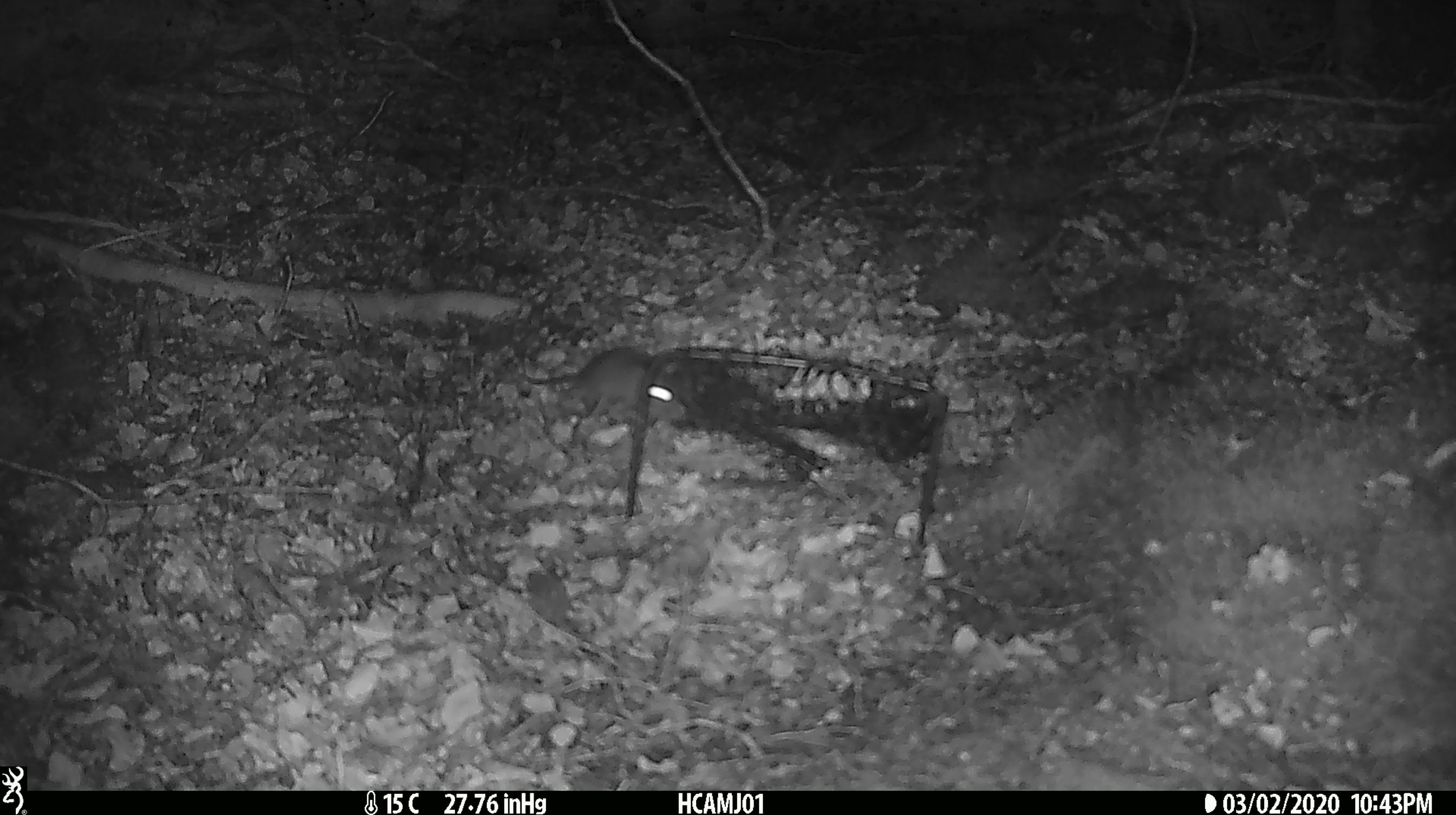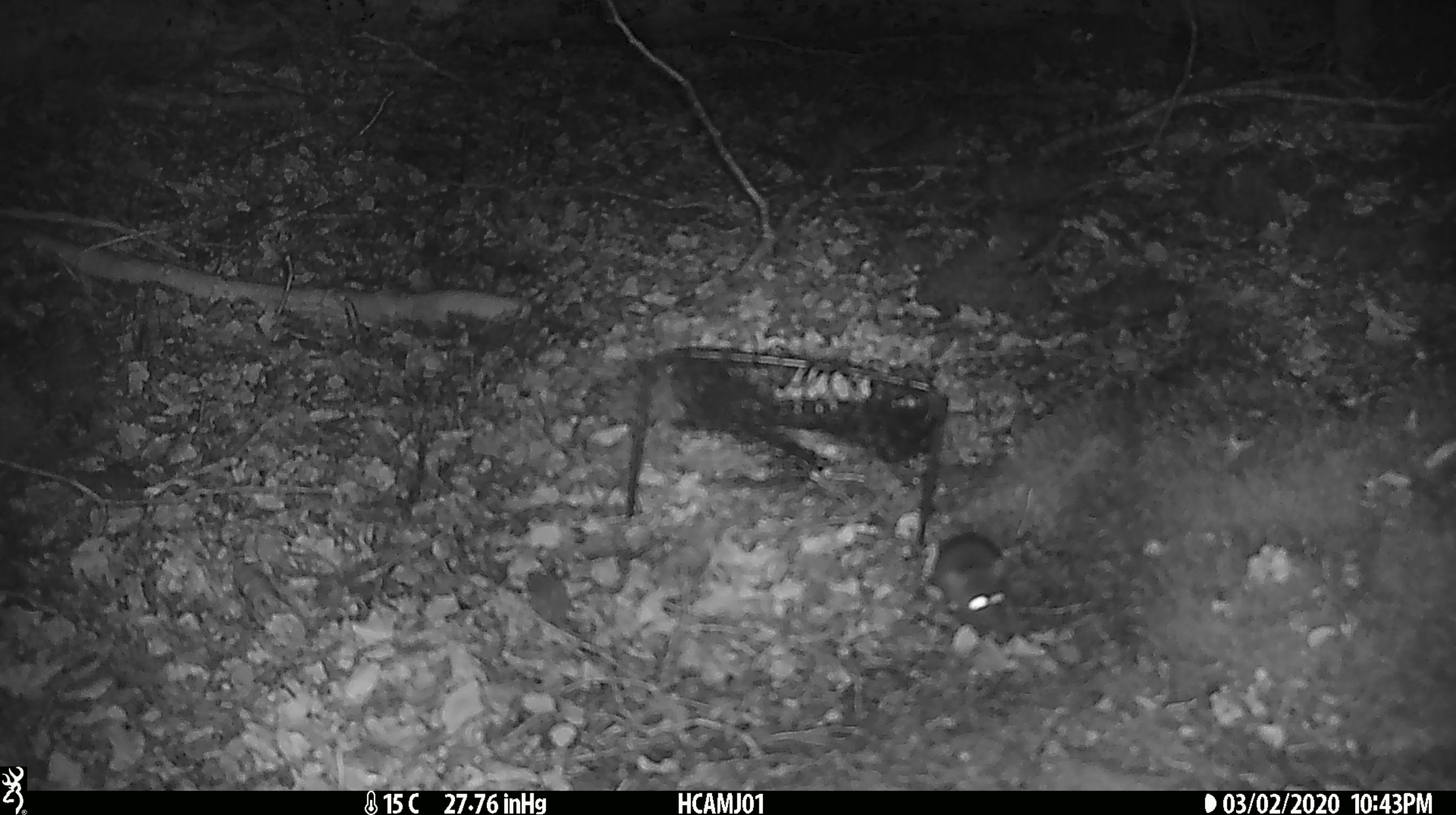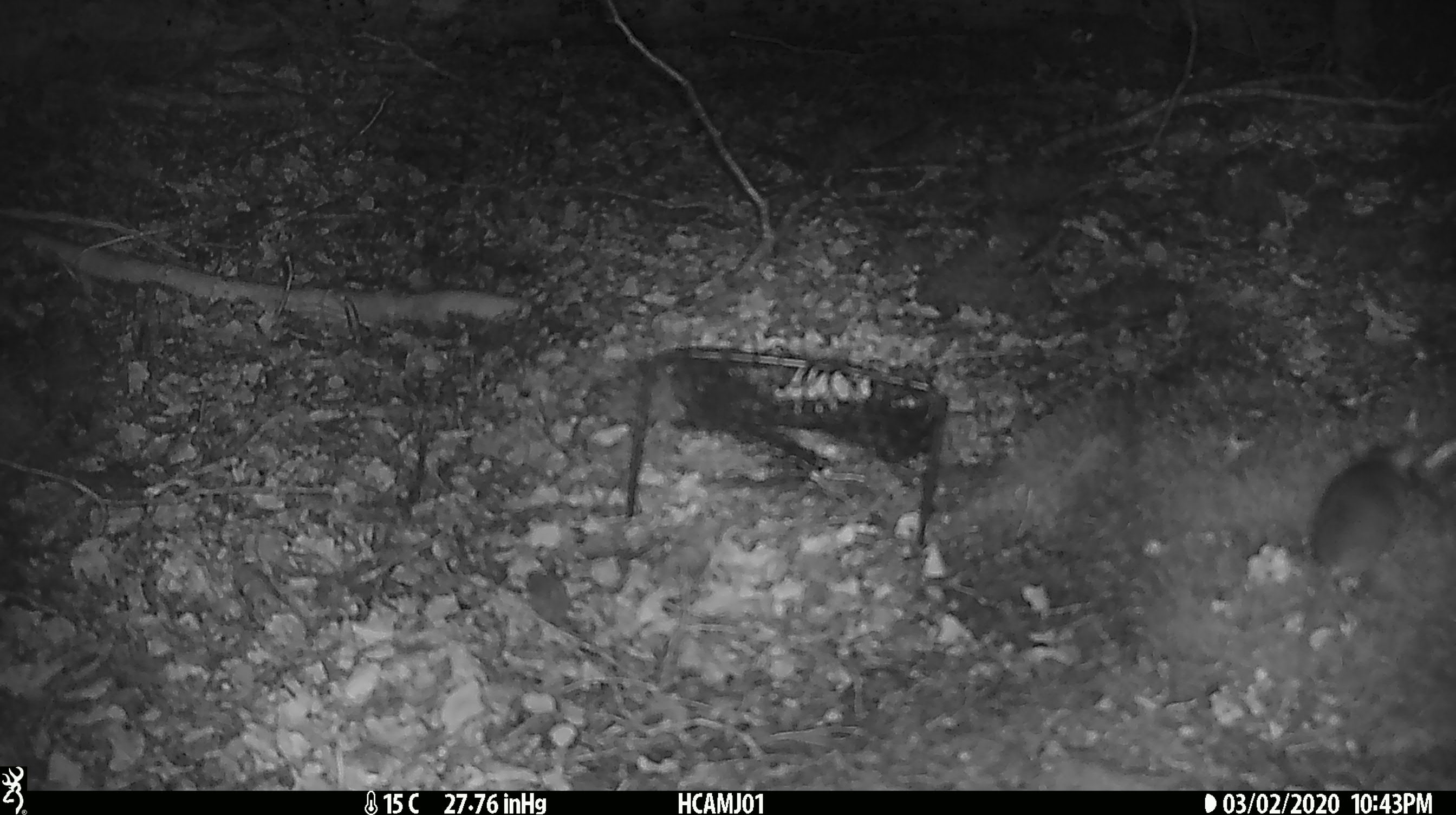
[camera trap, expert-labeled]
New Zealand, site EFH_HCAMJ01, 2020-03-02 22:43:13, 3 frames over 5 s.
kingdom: Animalia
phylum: Chordata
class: Mammalia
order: Rodentia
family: Muridae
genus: Mus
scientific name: Mus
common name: mouse